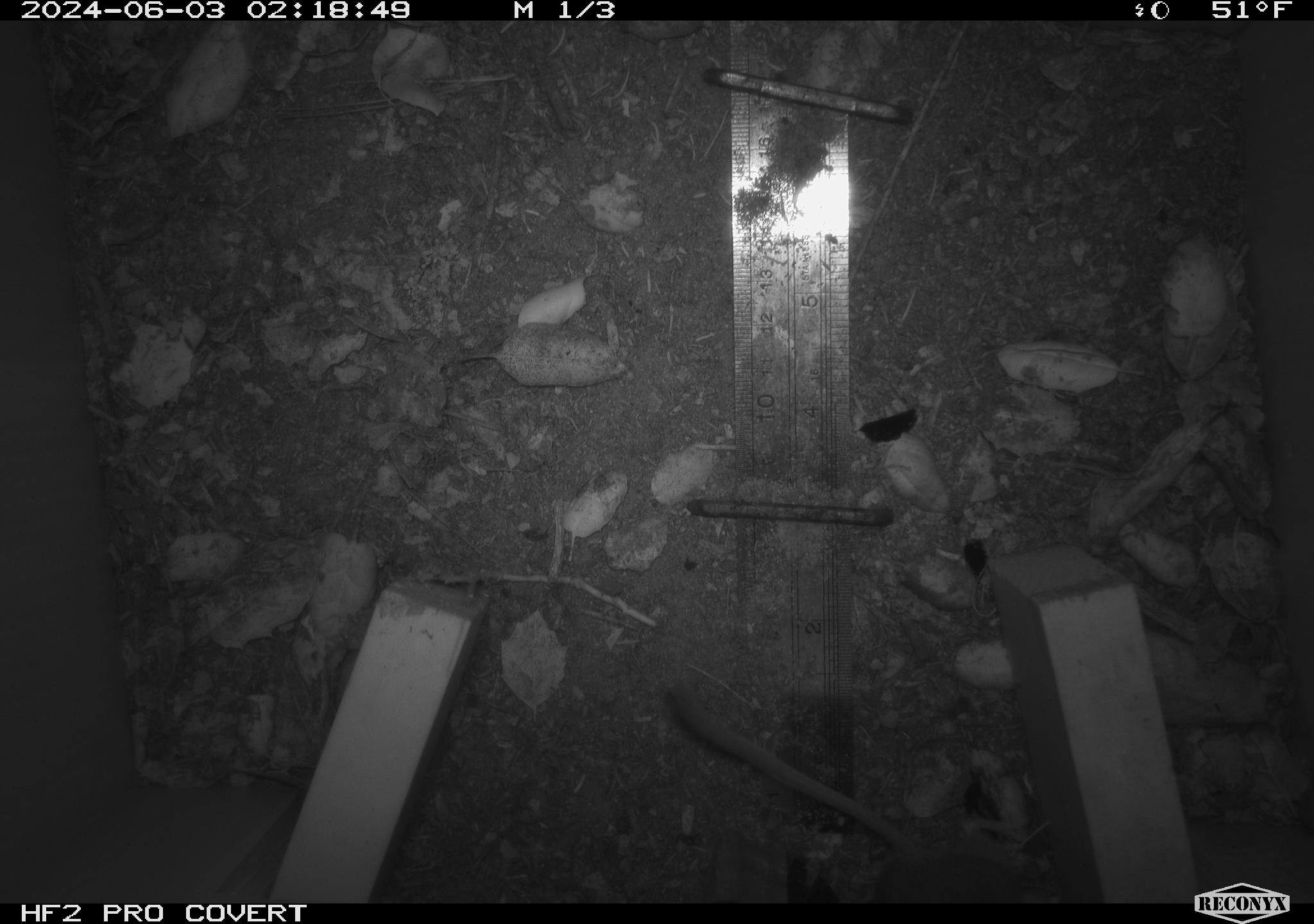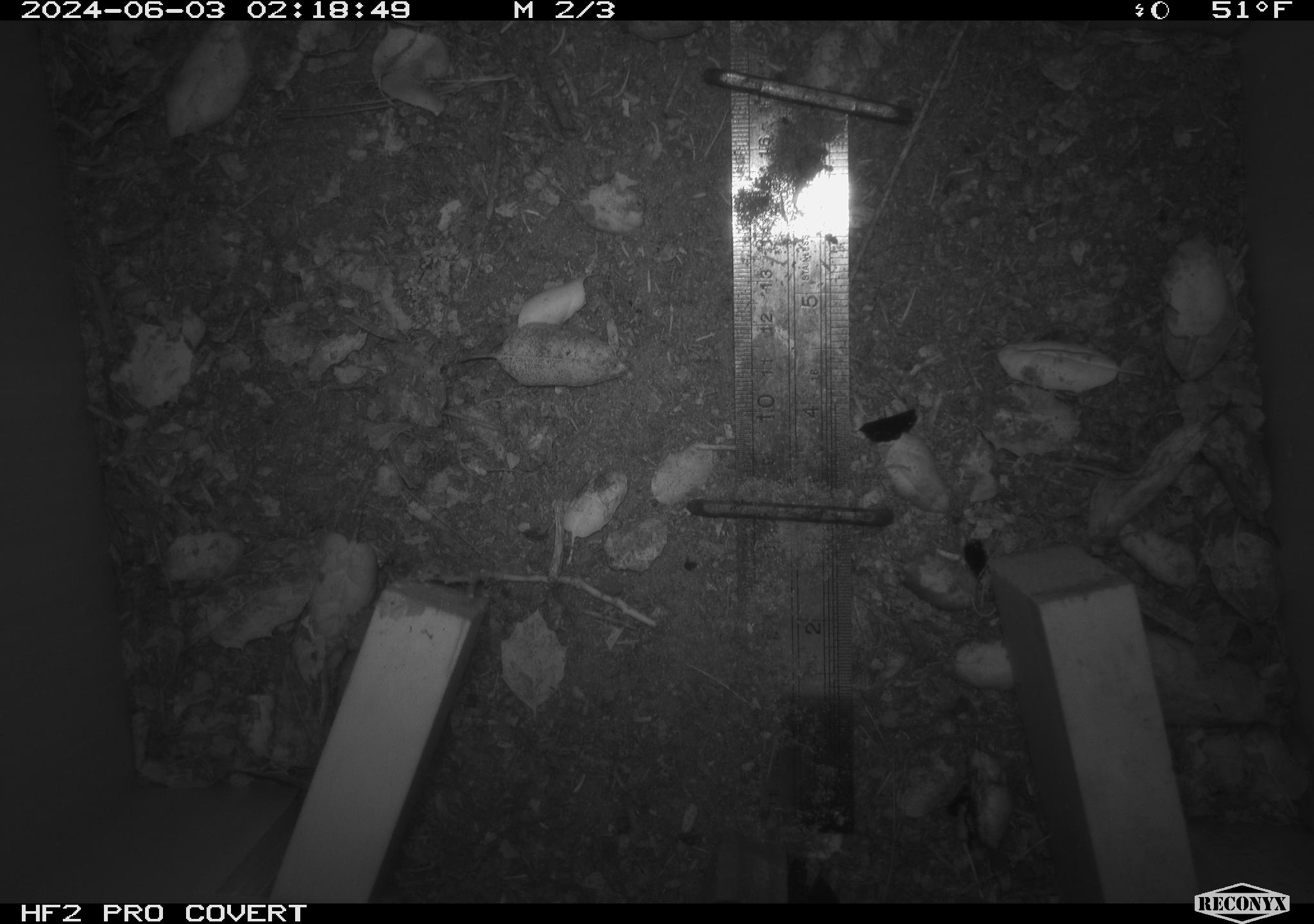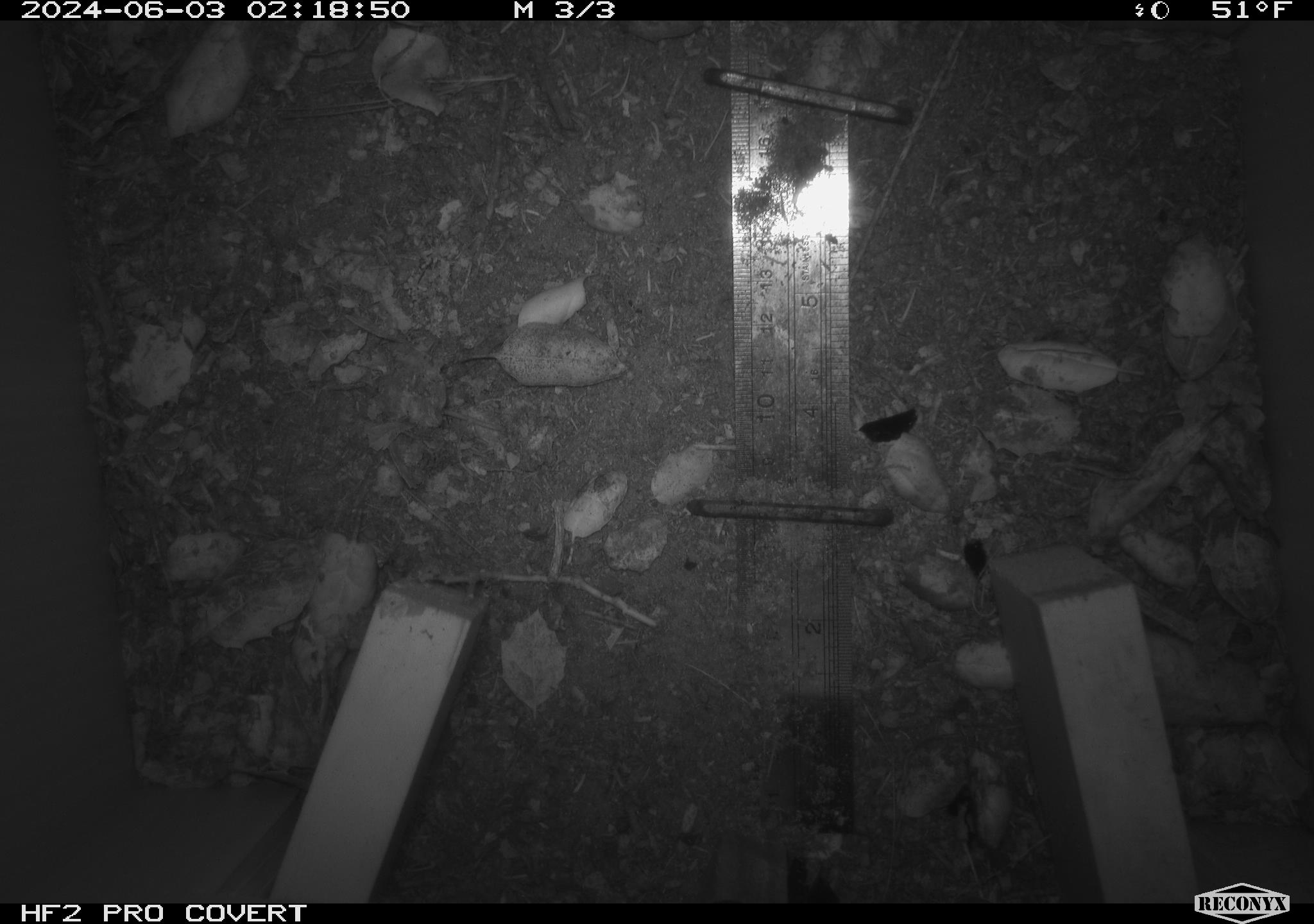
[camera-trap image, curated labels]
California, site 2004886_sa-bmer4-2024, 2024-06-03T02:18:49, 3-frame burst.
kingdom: Animalia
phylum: Chordata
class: Mammalia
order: Rodentia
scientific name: Rodentia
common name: mouse species